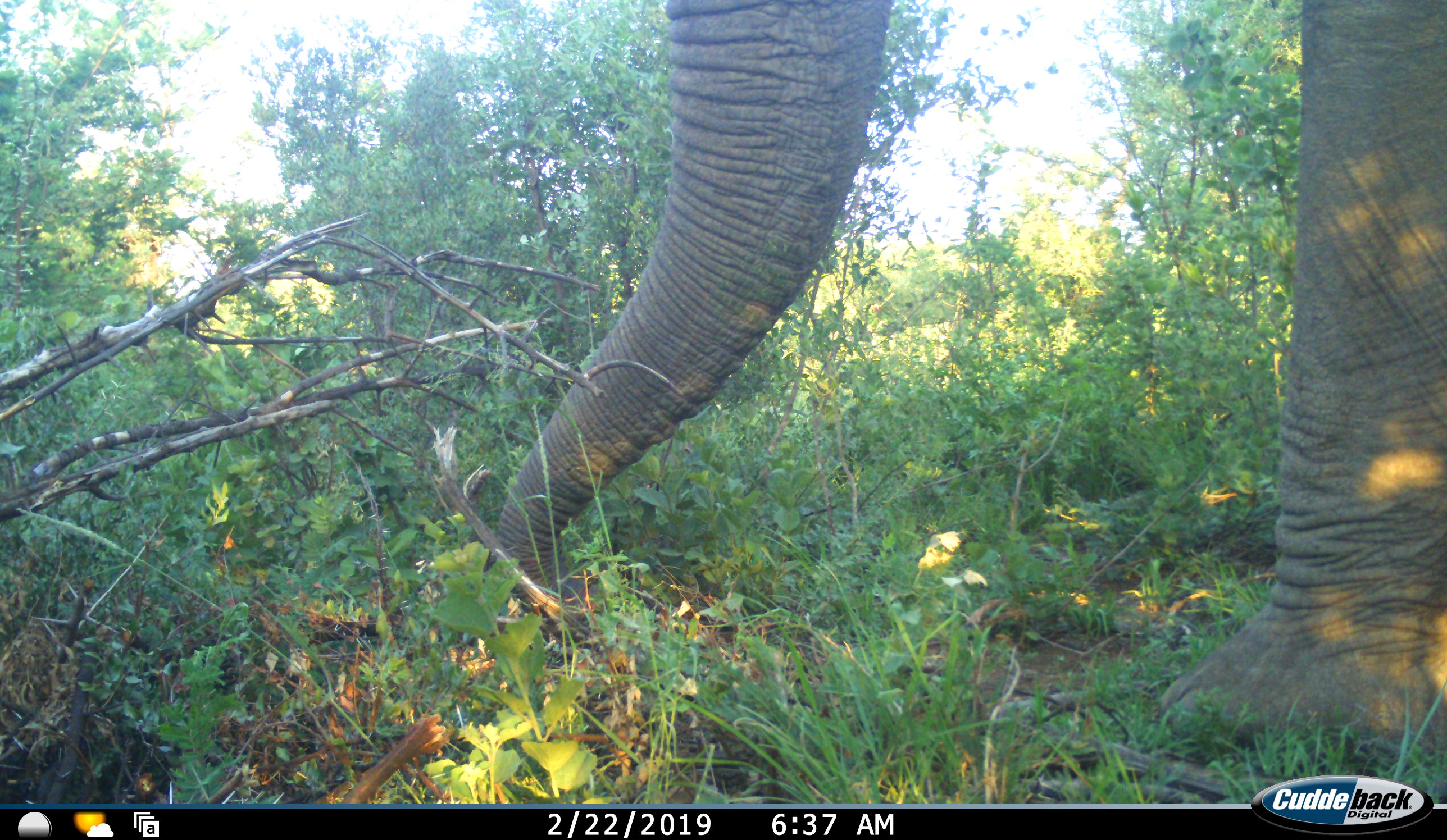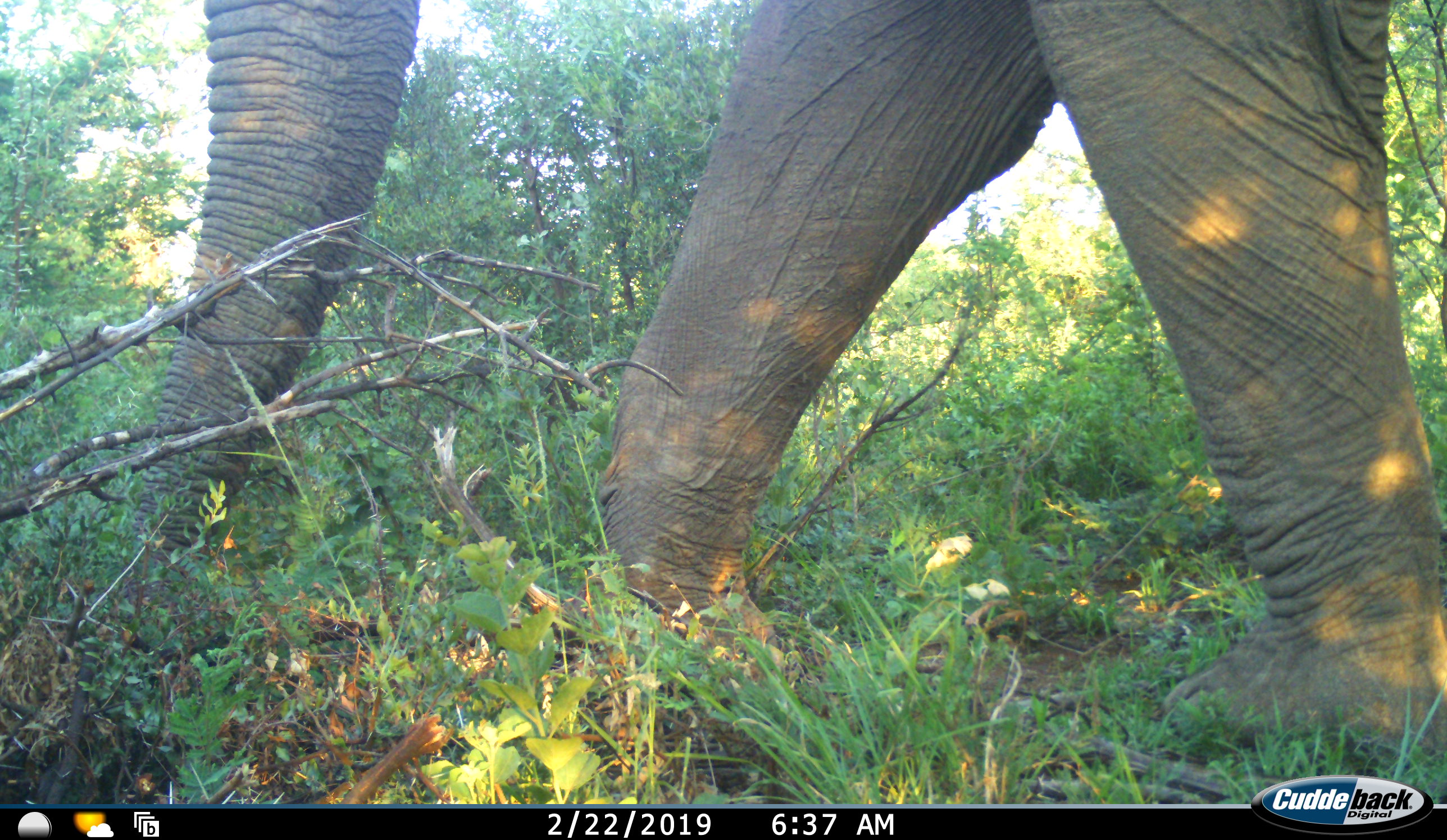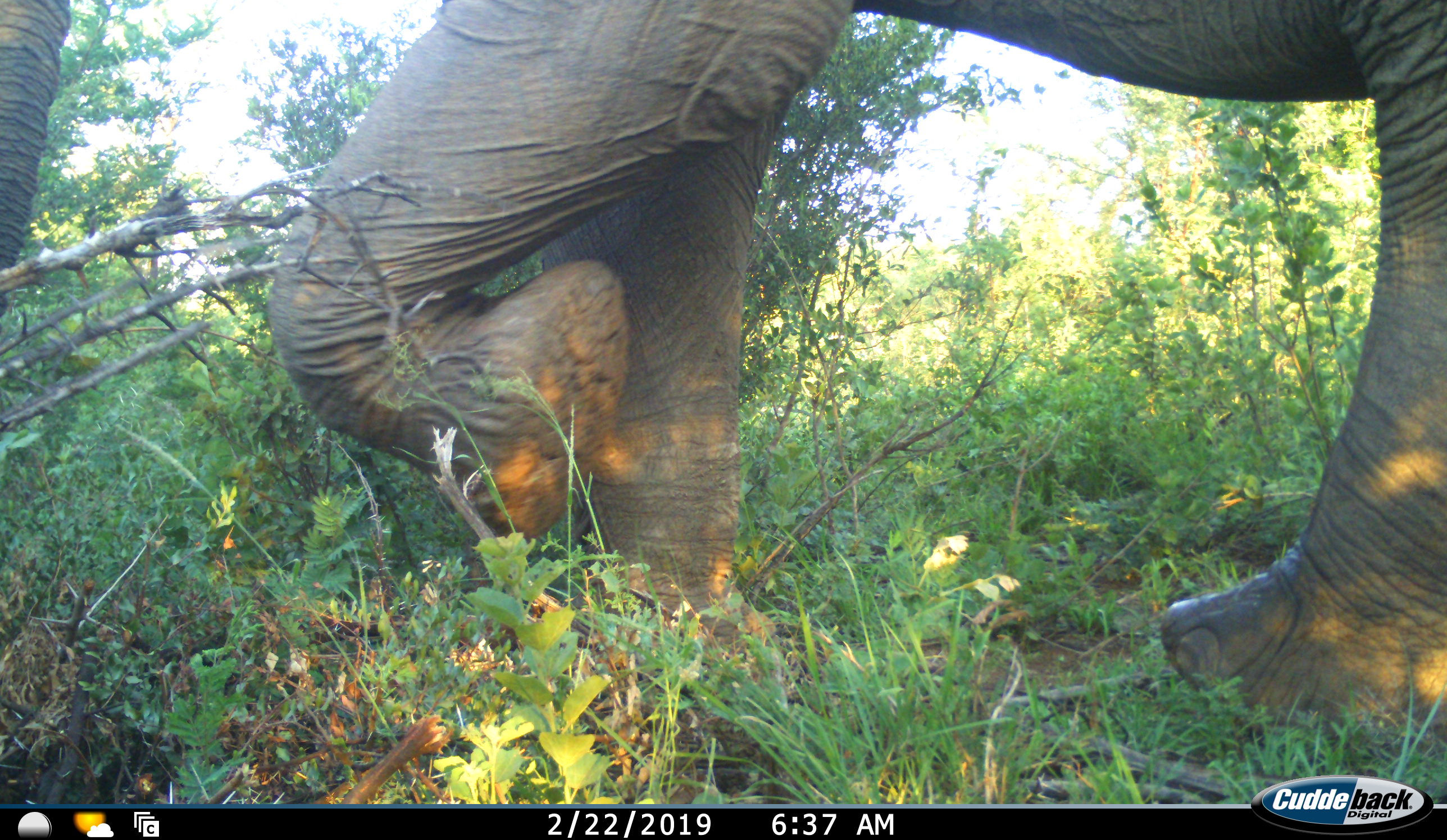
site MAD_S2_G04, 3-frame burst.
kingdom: Animalia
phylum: Chordata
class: Mammalia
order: Proboscidea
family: Elephantidae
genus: Loxodonta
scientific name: Loxodonta africana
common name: african bush elephant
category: elephant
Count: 1.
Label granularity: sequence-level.